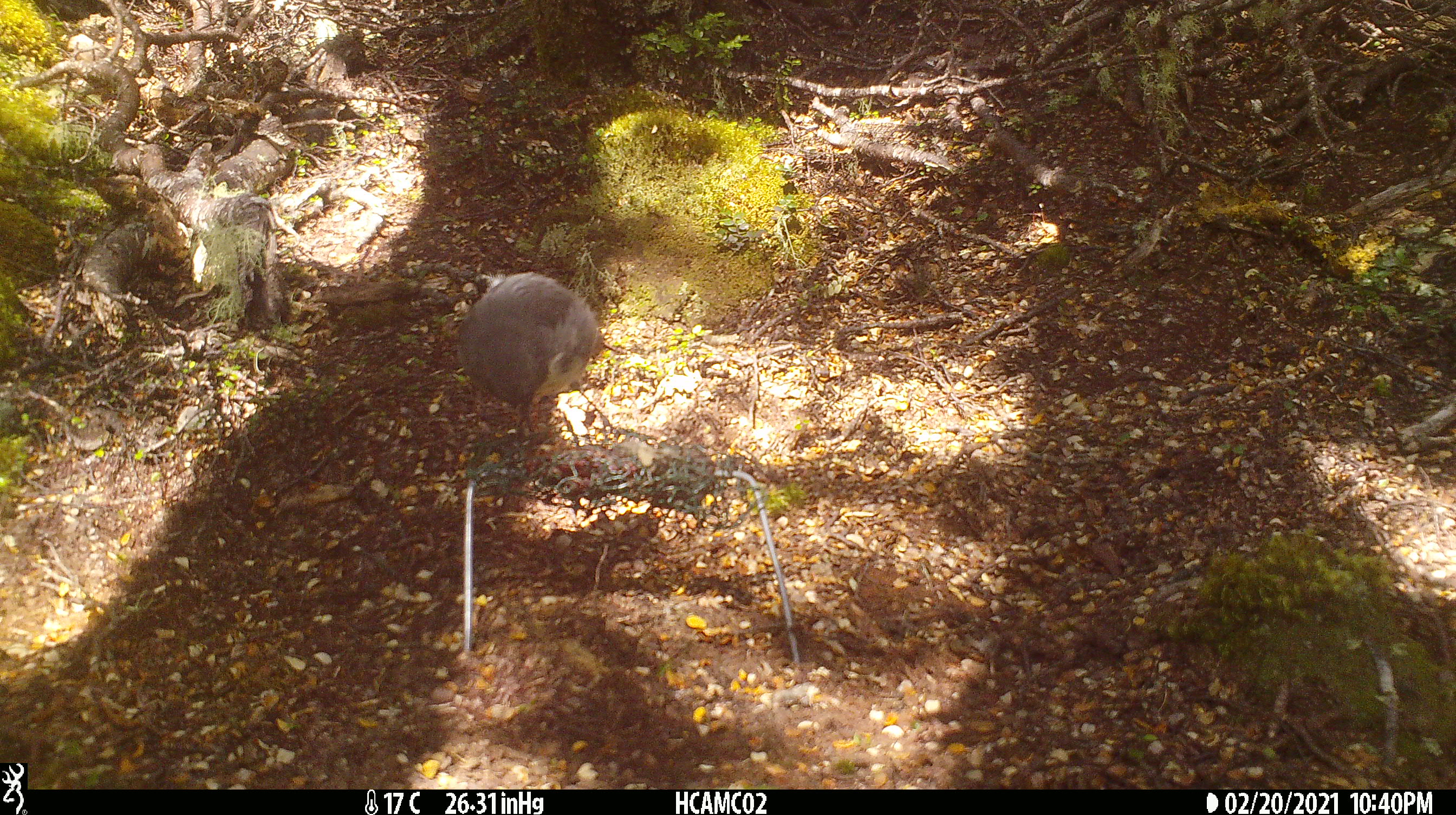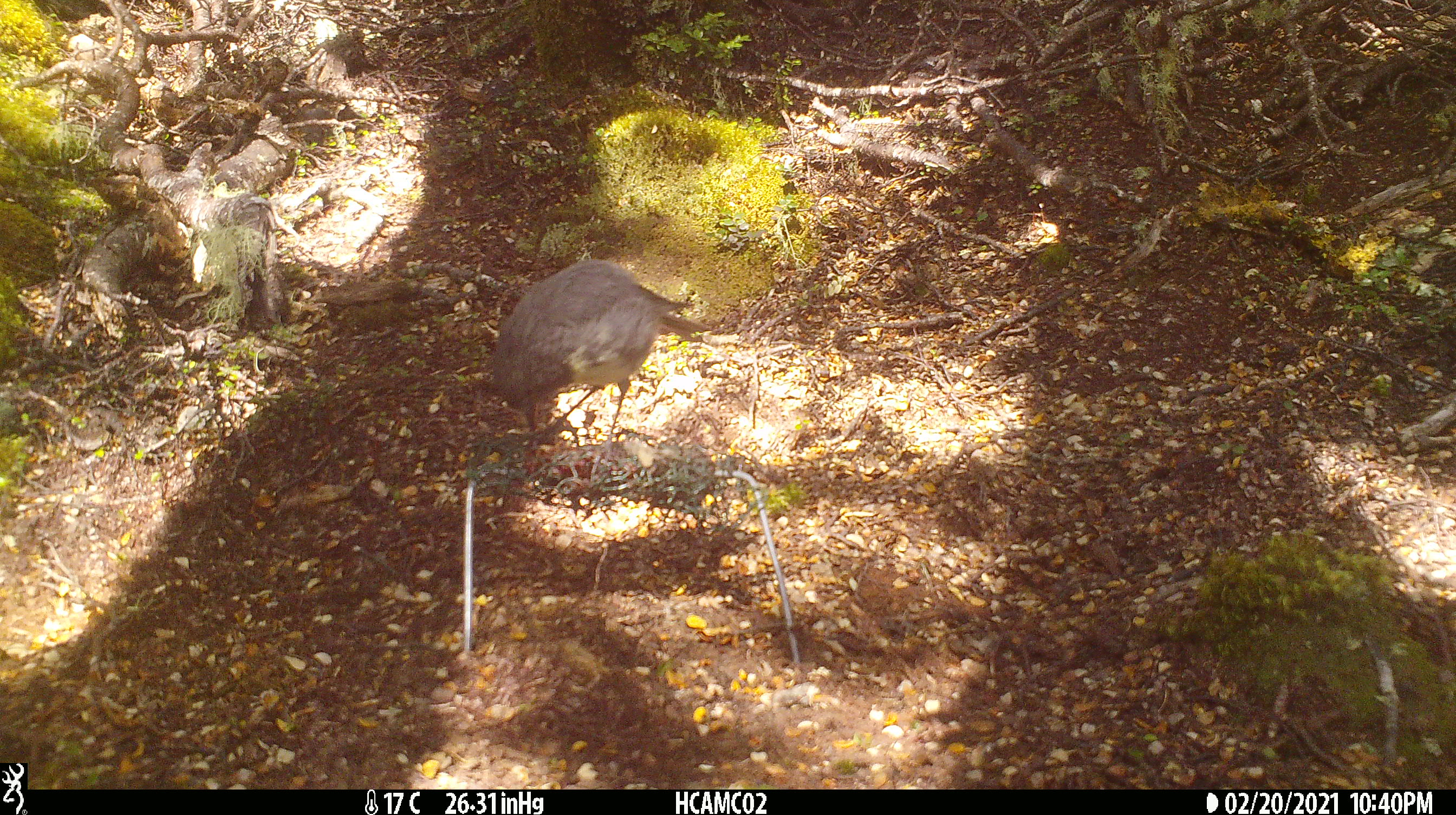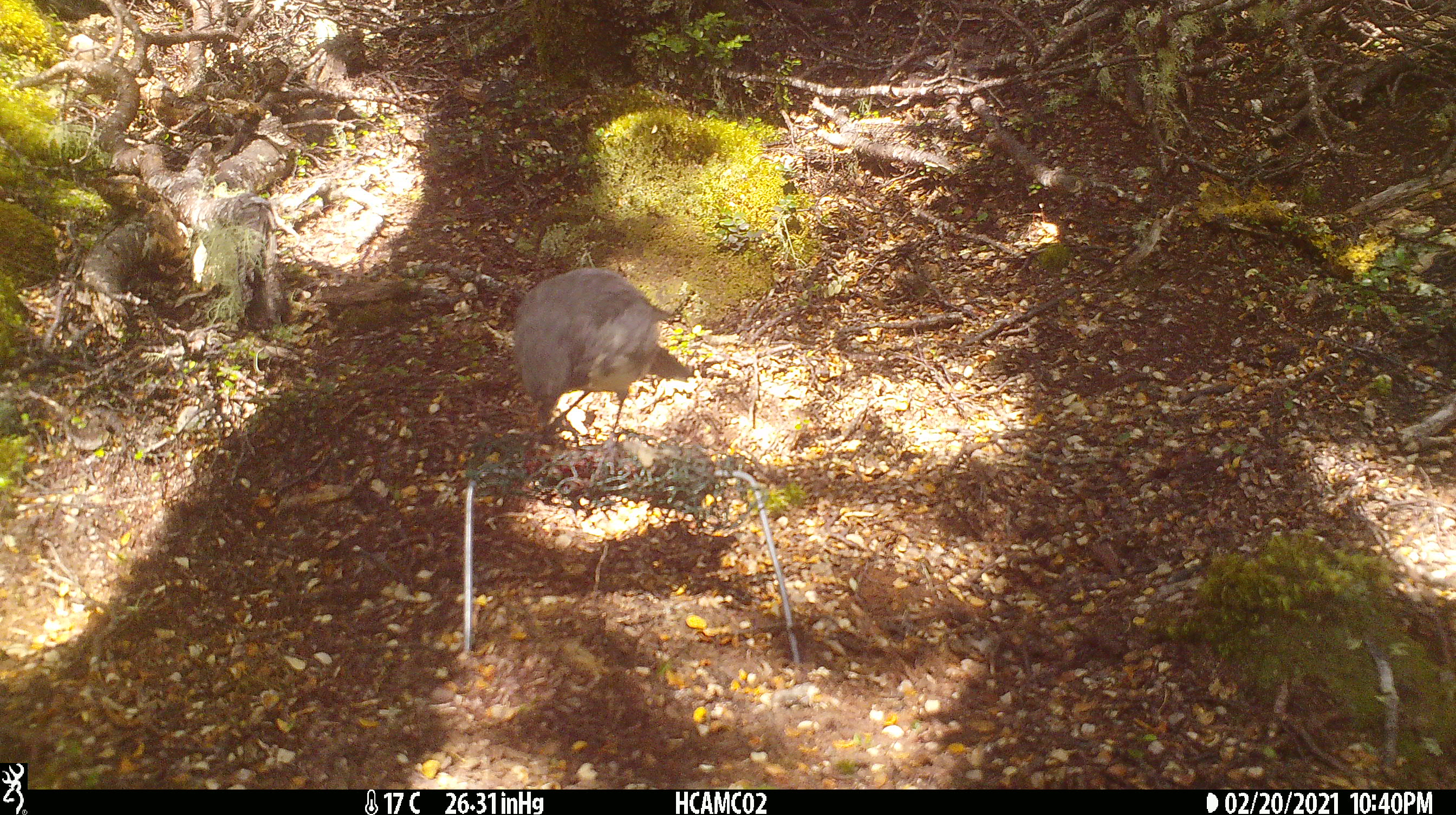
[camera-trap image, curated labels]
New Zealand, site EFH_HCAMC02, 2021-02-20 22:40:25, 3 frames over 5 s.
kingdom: Animalia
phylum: Chordata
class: Aves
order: Passeriformes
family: Petroicidae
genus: Petroica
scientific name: Petroica australis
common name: new zealand robin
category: robin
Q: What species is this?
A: Robin (new zealand robin) (Petroica australis).